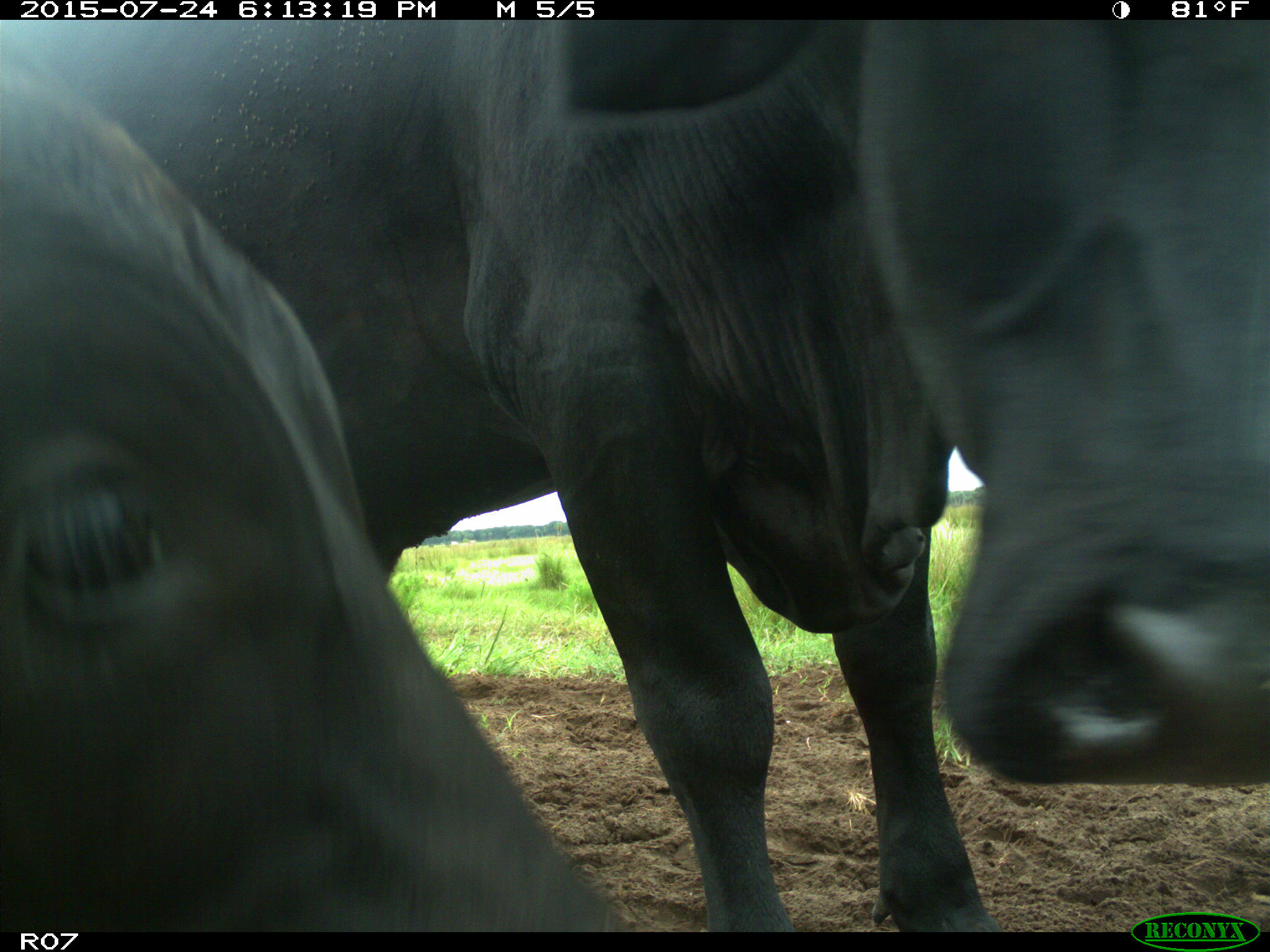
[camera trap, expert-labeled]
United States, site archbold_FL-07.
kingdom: Animalia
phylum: Chordata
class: Mammalia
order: Artiodactyla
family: Bovidae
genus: Bos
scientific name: Bos taurus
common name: domestic cow